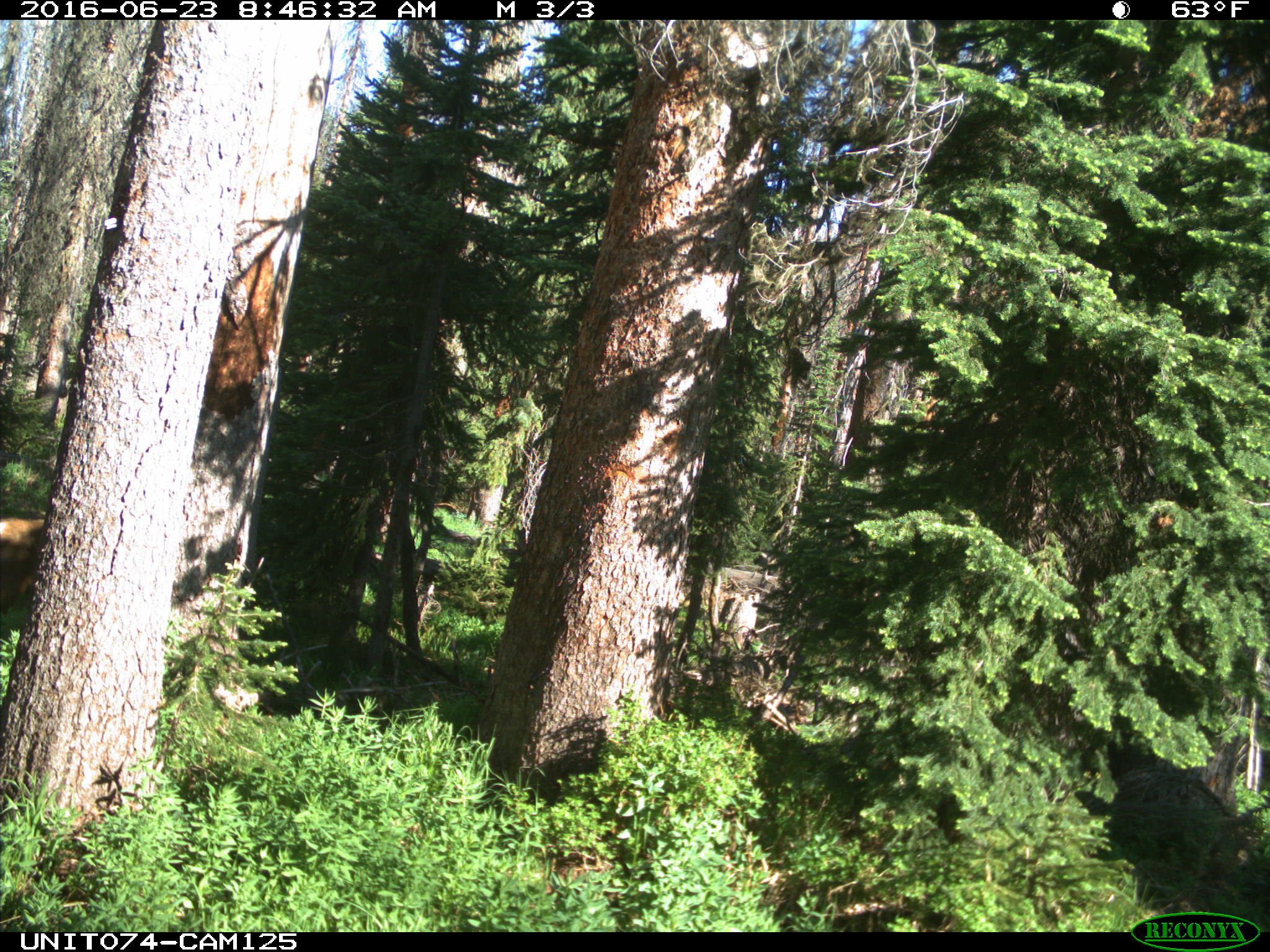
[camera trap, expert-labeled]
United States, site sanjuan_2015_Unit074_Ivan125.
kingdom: Animalia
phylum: Chordata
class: Mammalia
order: Artiodactyla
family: Cervidae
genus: Cervus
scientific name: Cervus elaphus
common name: red deer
Cervus elaphus (red deer).